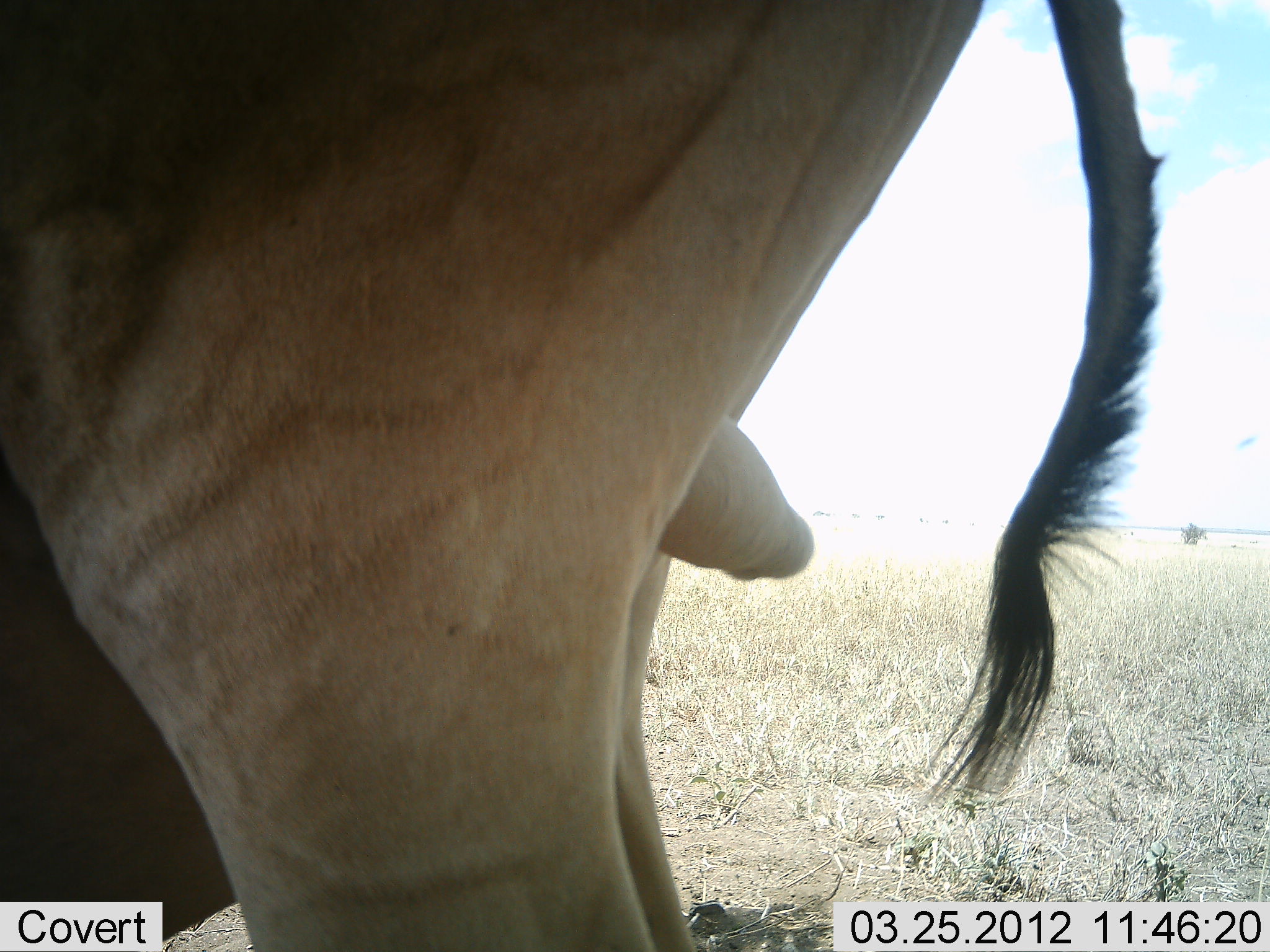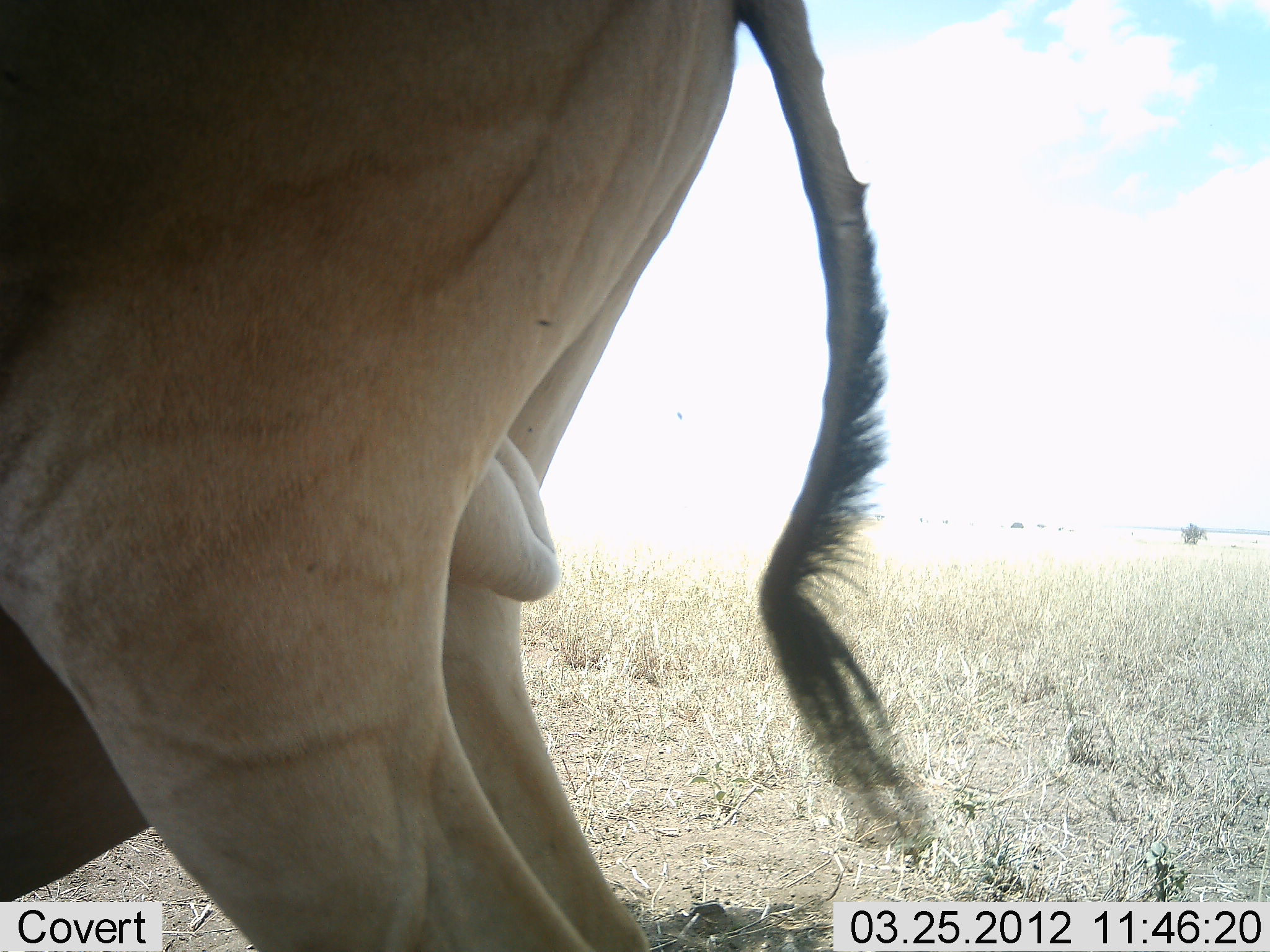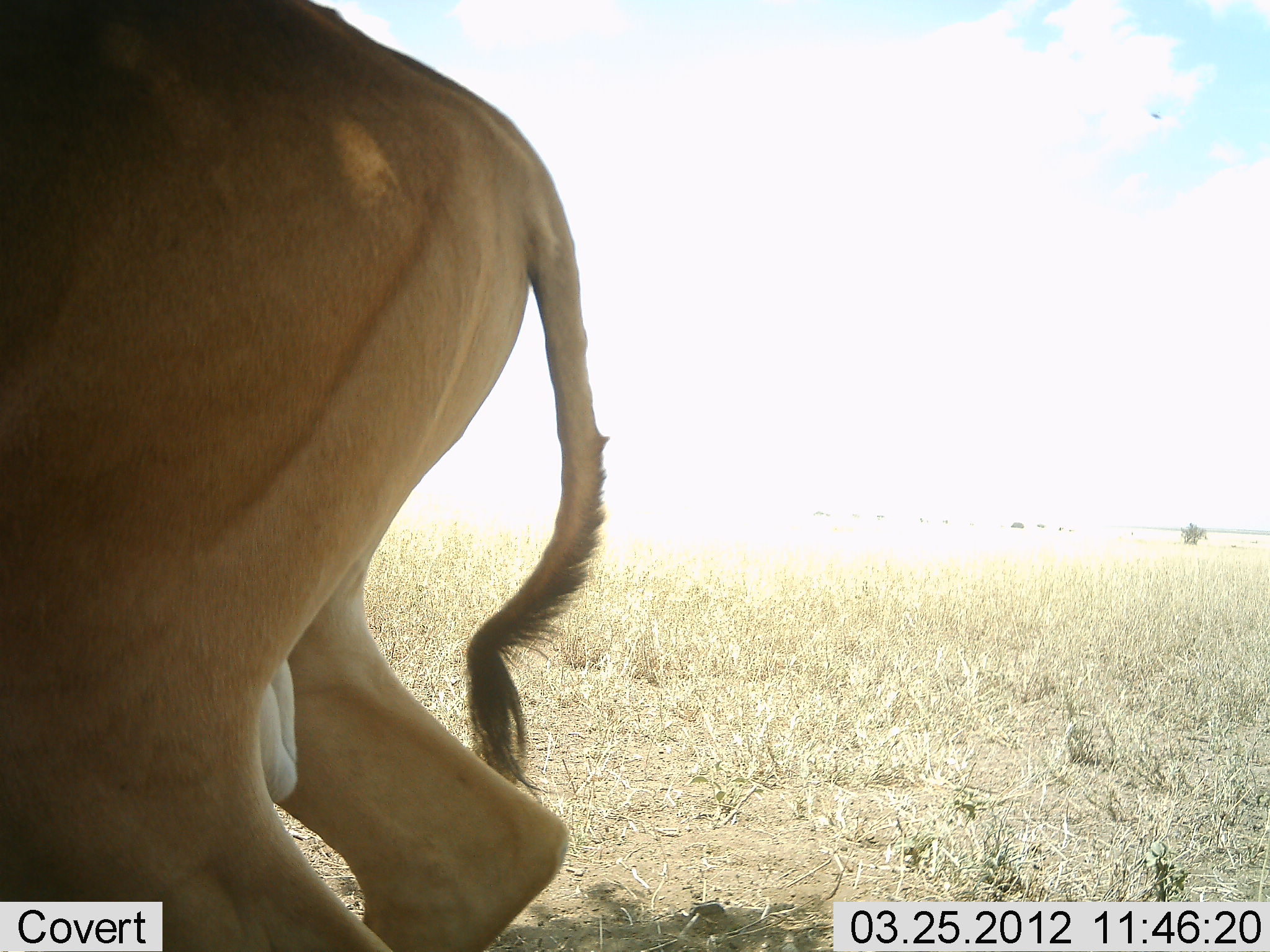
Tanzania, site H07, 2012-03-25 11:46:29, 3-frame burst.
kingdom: Animalia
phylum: Chordata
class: Mammalia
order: Artiodactyla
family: Bovidae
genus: Alcelaphus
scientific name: Alcelaphus buselaphus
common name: hartebeest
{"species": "hartebeest (Alcelaphus buselaphus)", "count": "1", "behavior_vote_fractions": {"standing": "81%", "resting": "12%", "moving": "19%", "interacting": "0%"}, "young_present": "0%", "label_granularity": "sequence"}